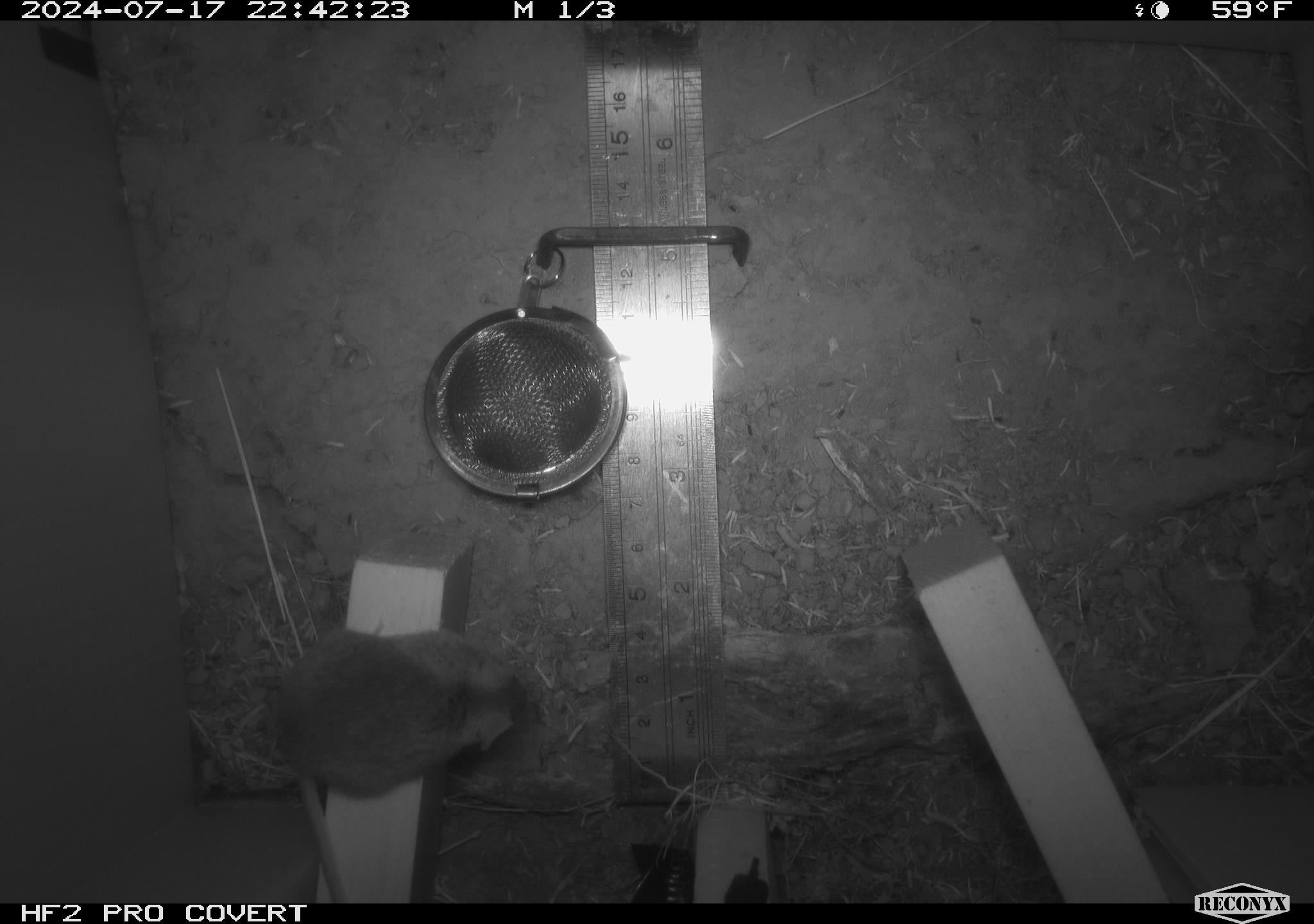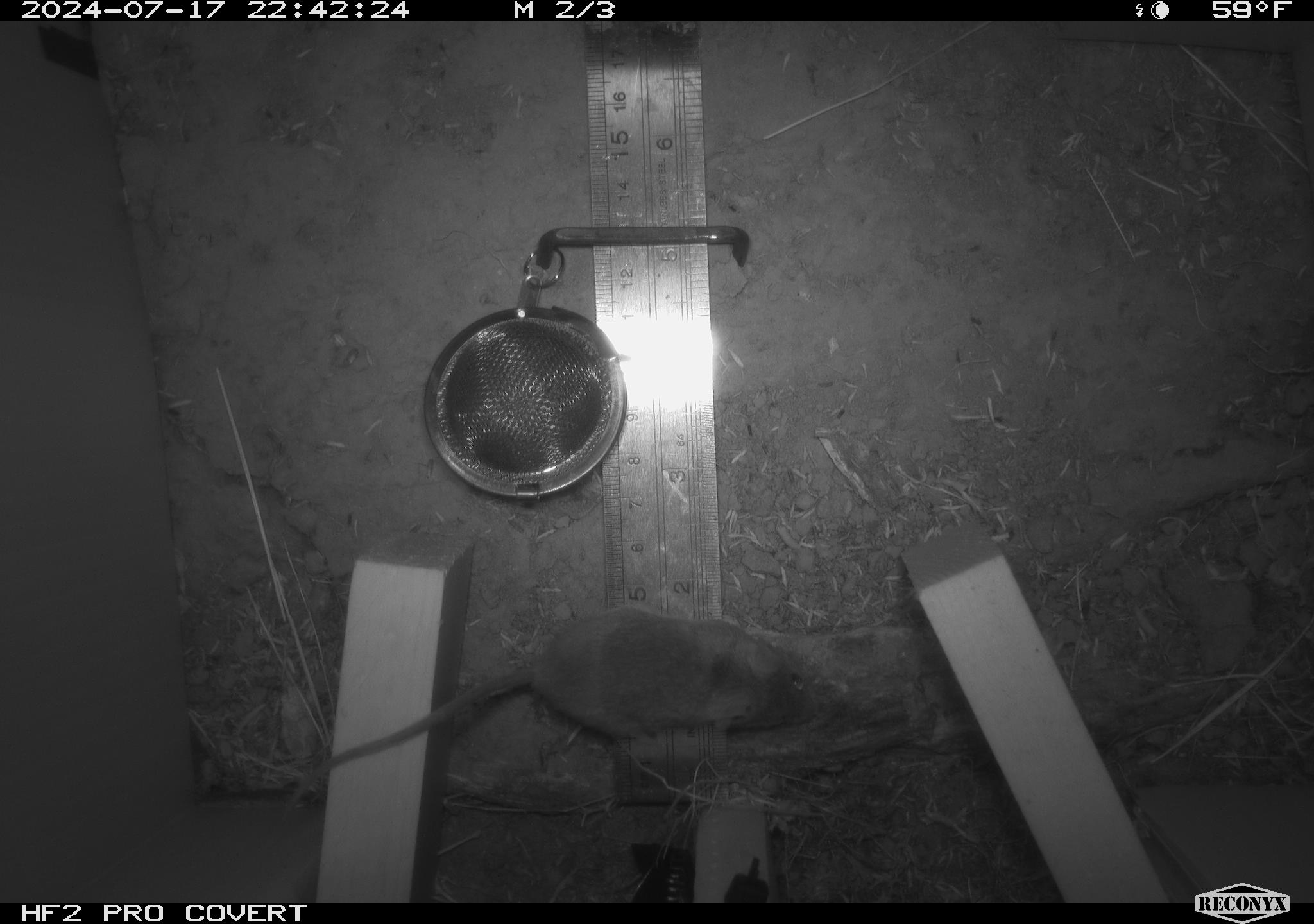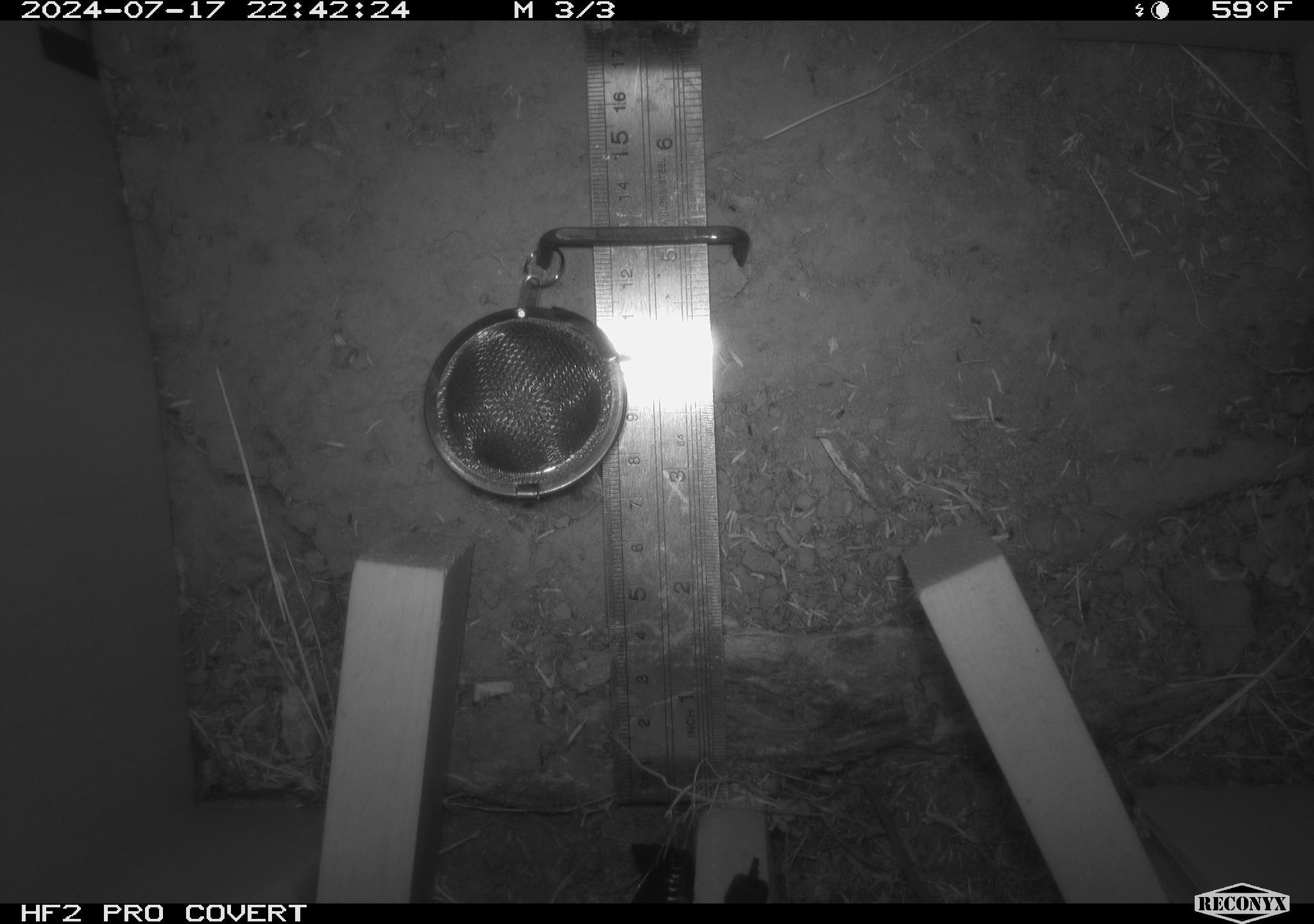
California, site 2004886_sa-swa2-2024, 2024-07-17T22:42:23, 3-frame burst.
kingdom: Animalia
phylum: Chordata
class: Mammalia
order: Rodentia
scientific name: Rodentia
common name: mouse species